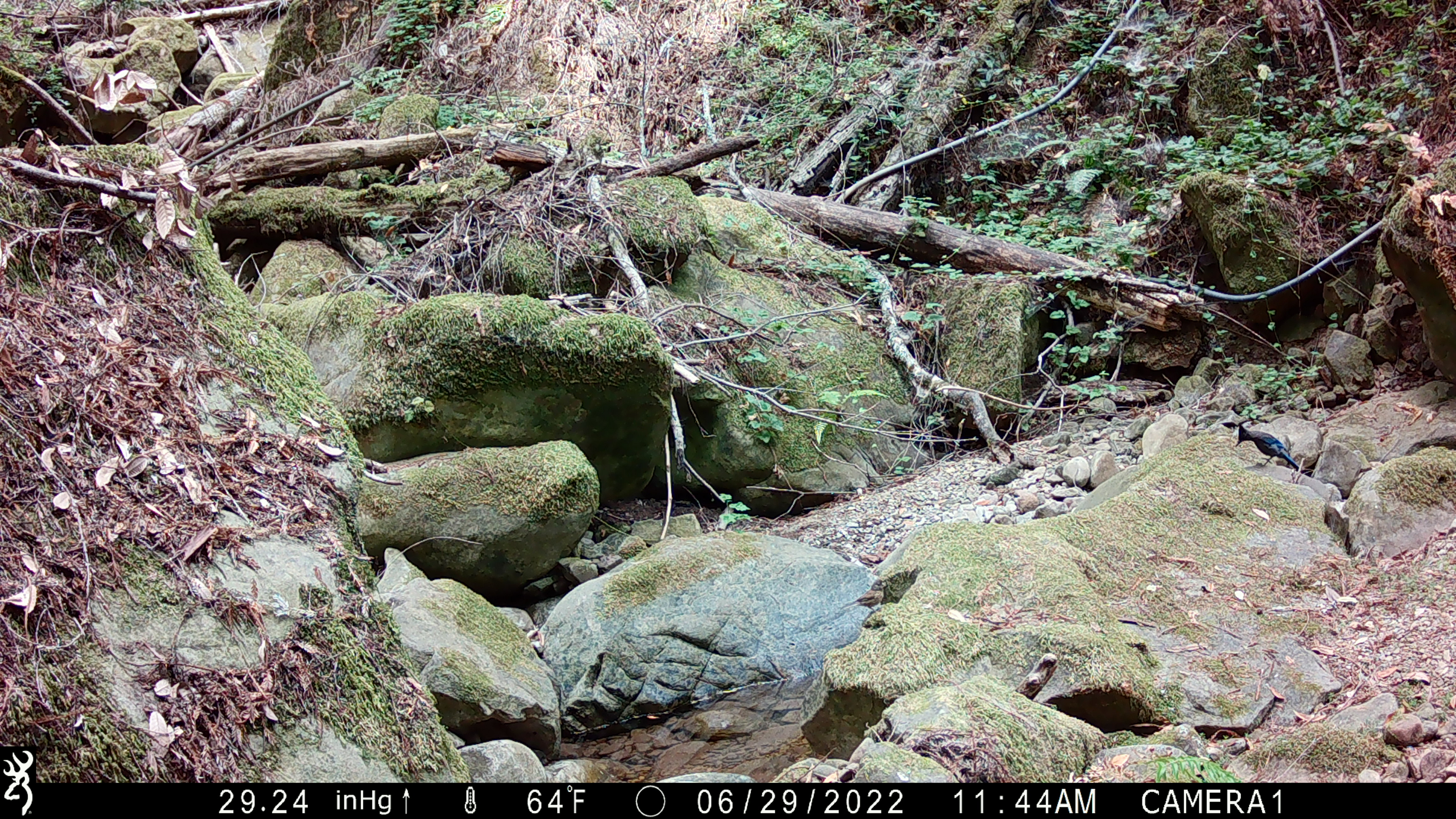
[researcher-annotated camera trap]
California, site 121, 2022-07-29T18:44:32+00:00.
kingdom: Animalia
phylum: Chordata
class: Aves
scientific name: Aves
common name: bird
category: unknown bird